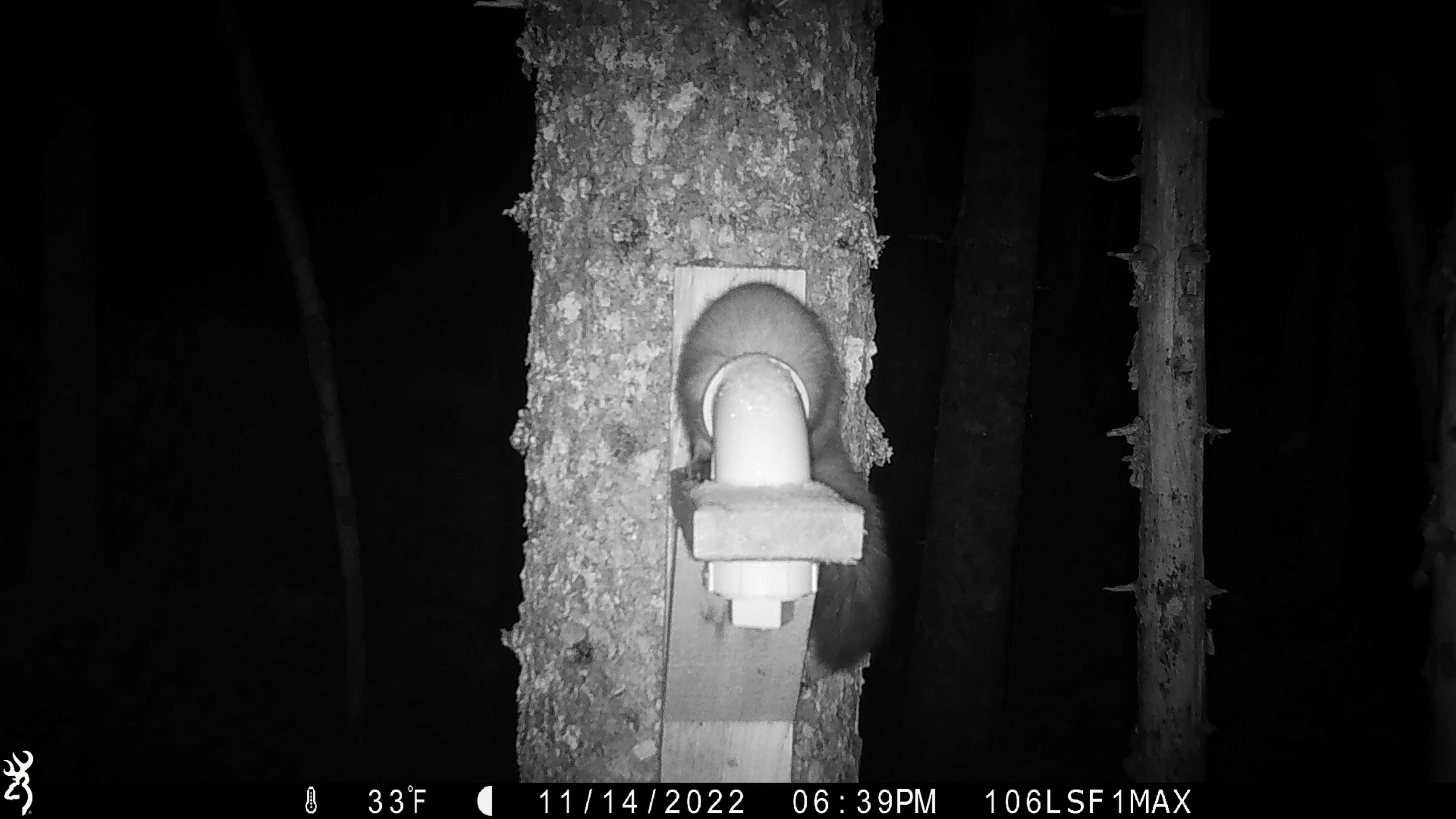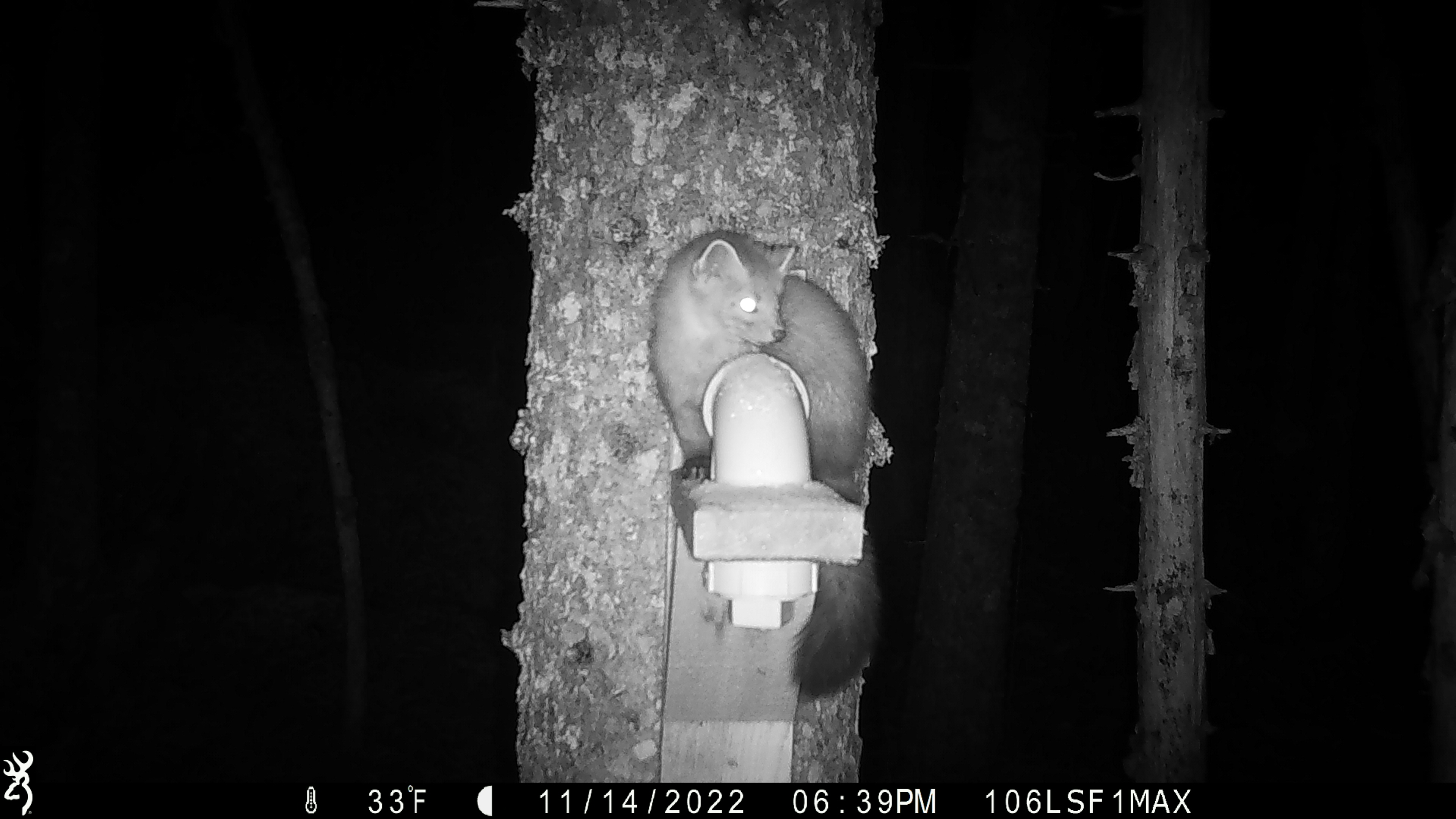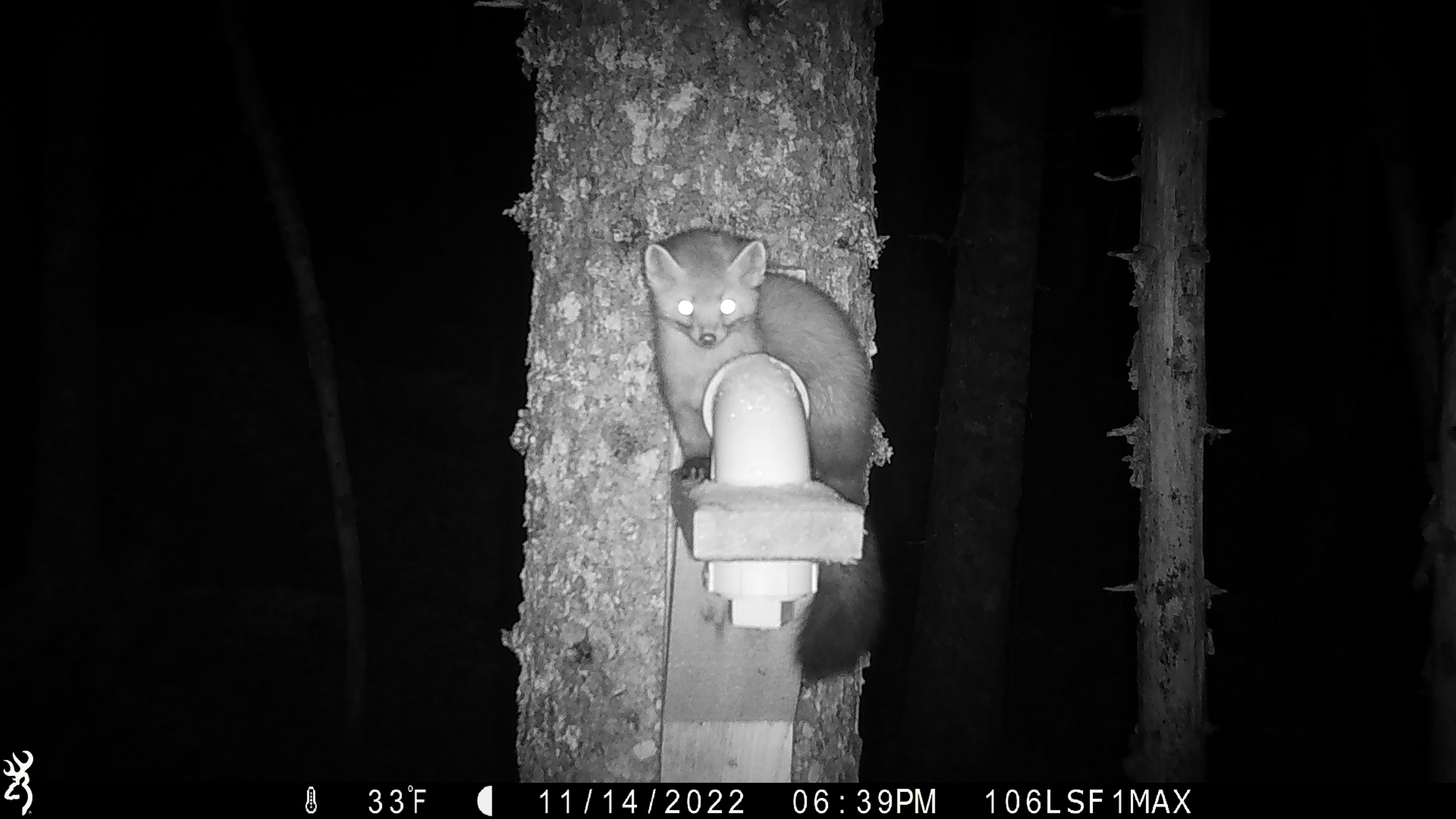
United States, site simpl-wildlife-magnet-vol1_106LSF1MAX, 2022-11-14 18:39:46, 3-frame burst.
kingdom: Animalia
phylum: Chordata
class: Mammalia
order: Carnivora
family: Mustelidae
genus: Martes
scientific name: Martes americana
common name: american marten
American marten (Martes americana).